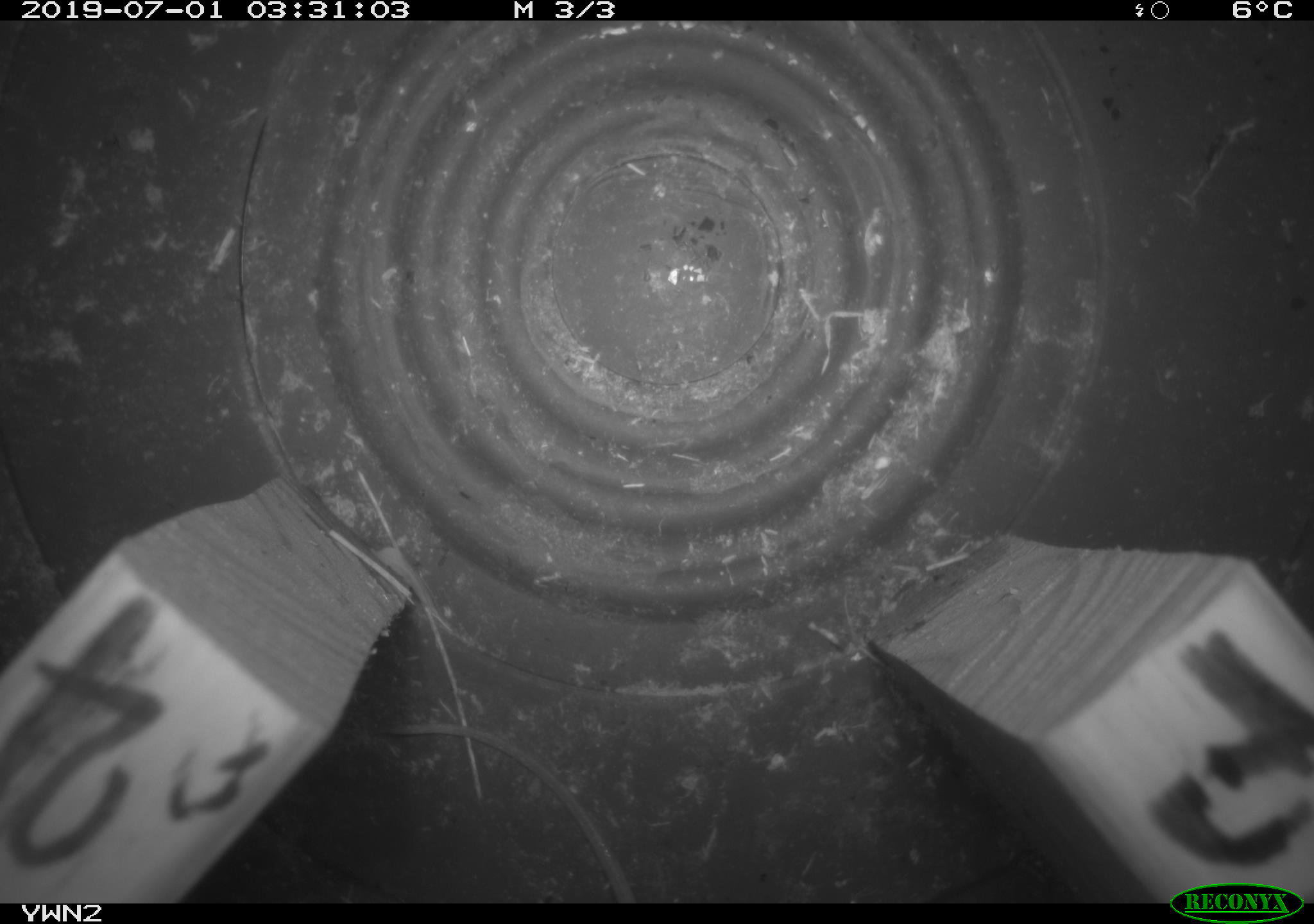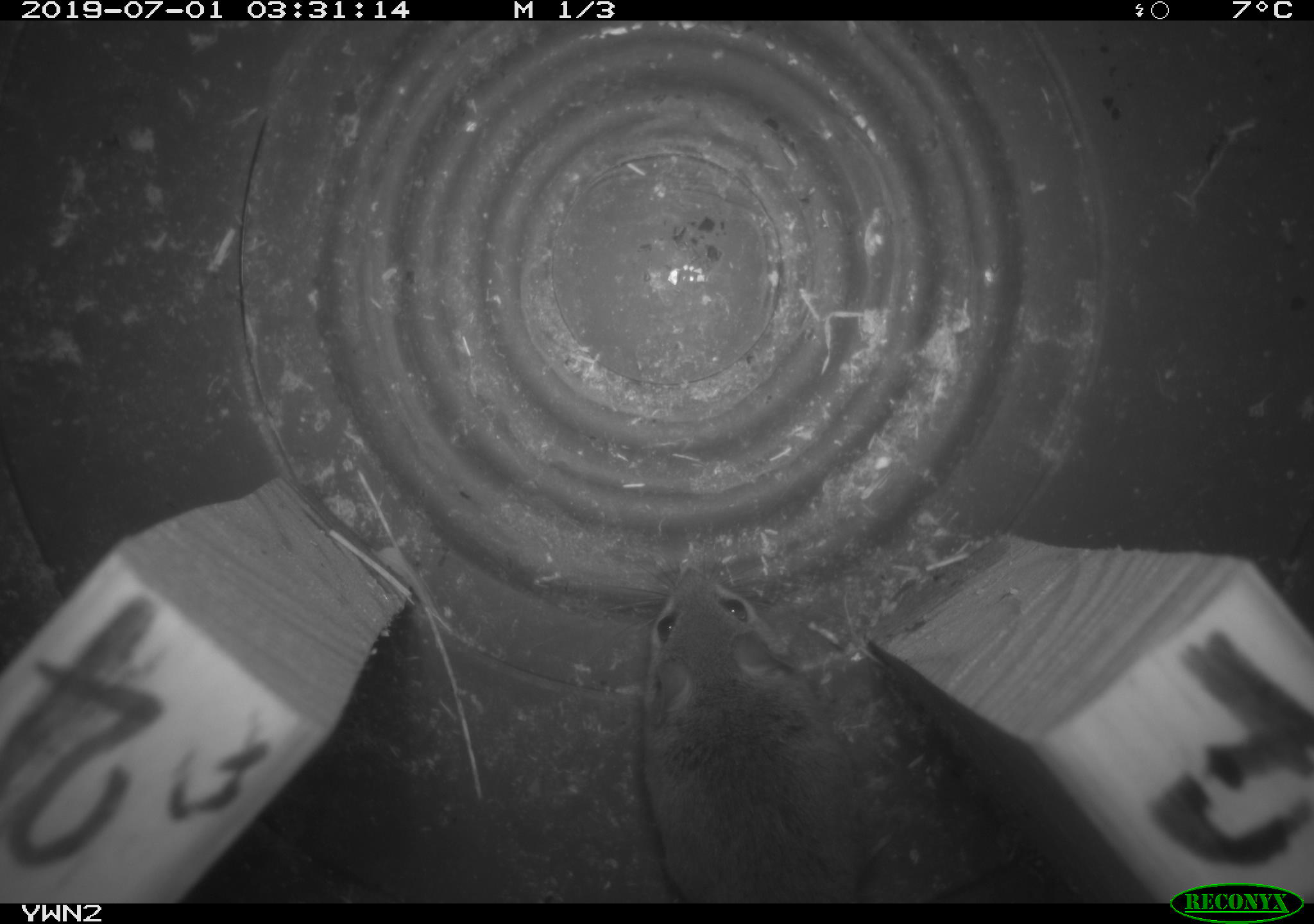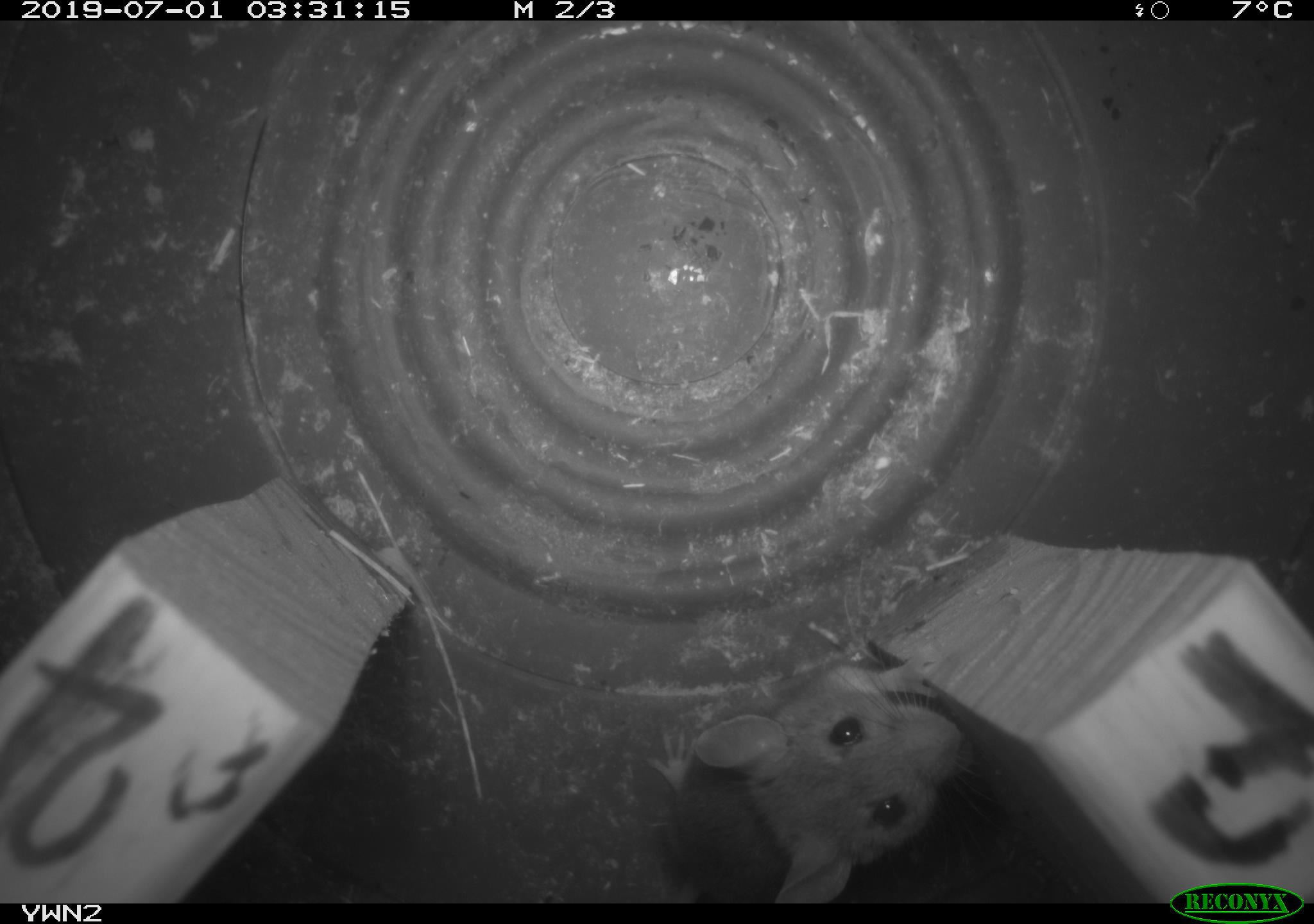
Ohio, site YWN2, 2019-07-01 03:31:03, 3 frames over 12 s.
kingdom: Animalia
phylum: Chordata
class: Mammalia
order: Rodentia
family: Cricetidae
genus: Peromyscus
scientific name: Peromyscus leucopus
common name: white-footed mouse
White-footed mouse (Peromyscus leucopus).